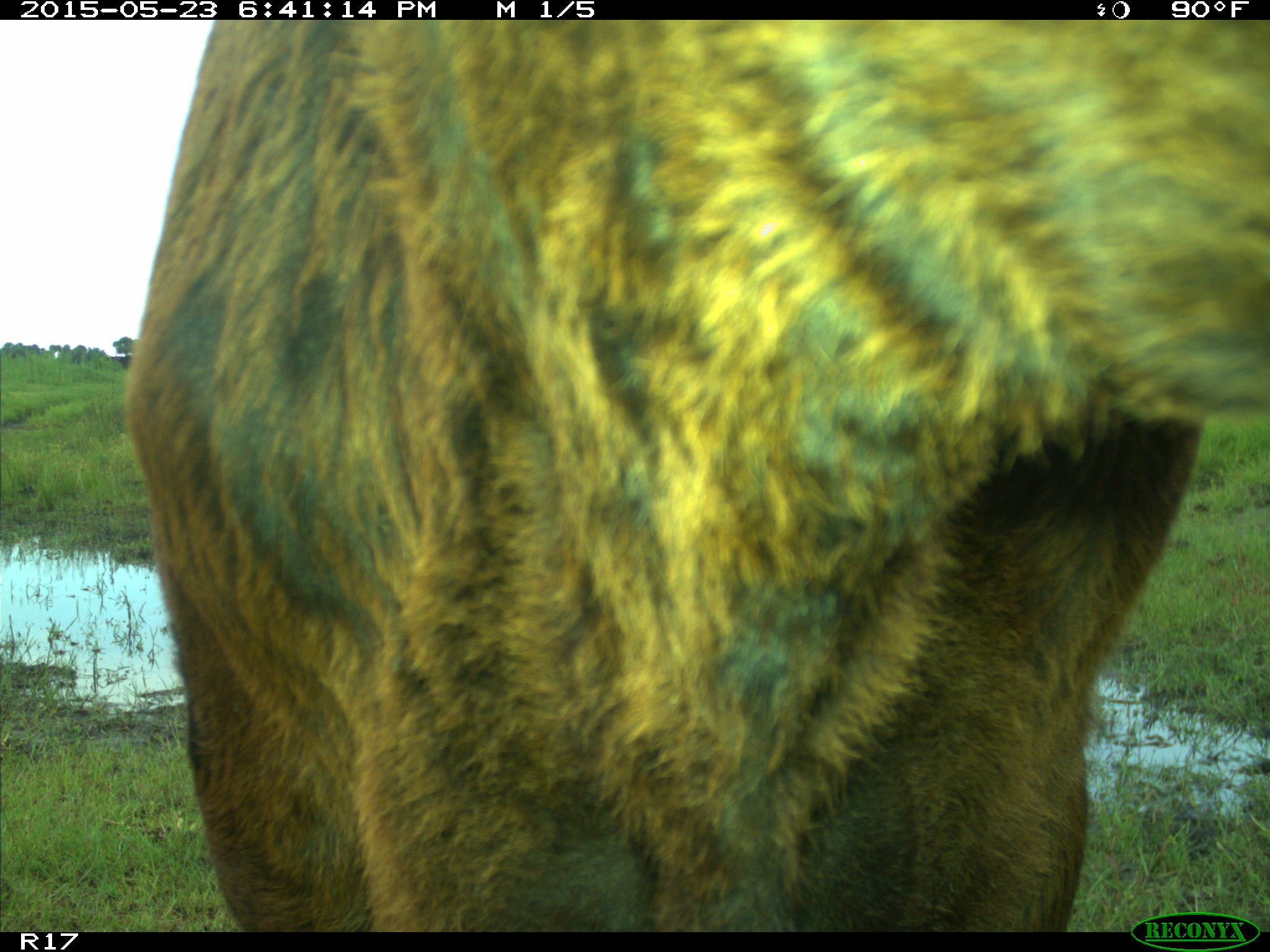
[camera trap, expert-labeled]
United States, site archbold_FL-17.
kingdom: Animalia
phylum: Chordata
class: Mammalia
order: Artiodactyla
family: Bovidae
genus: Bos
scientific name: Bos taurus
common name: domestic cow